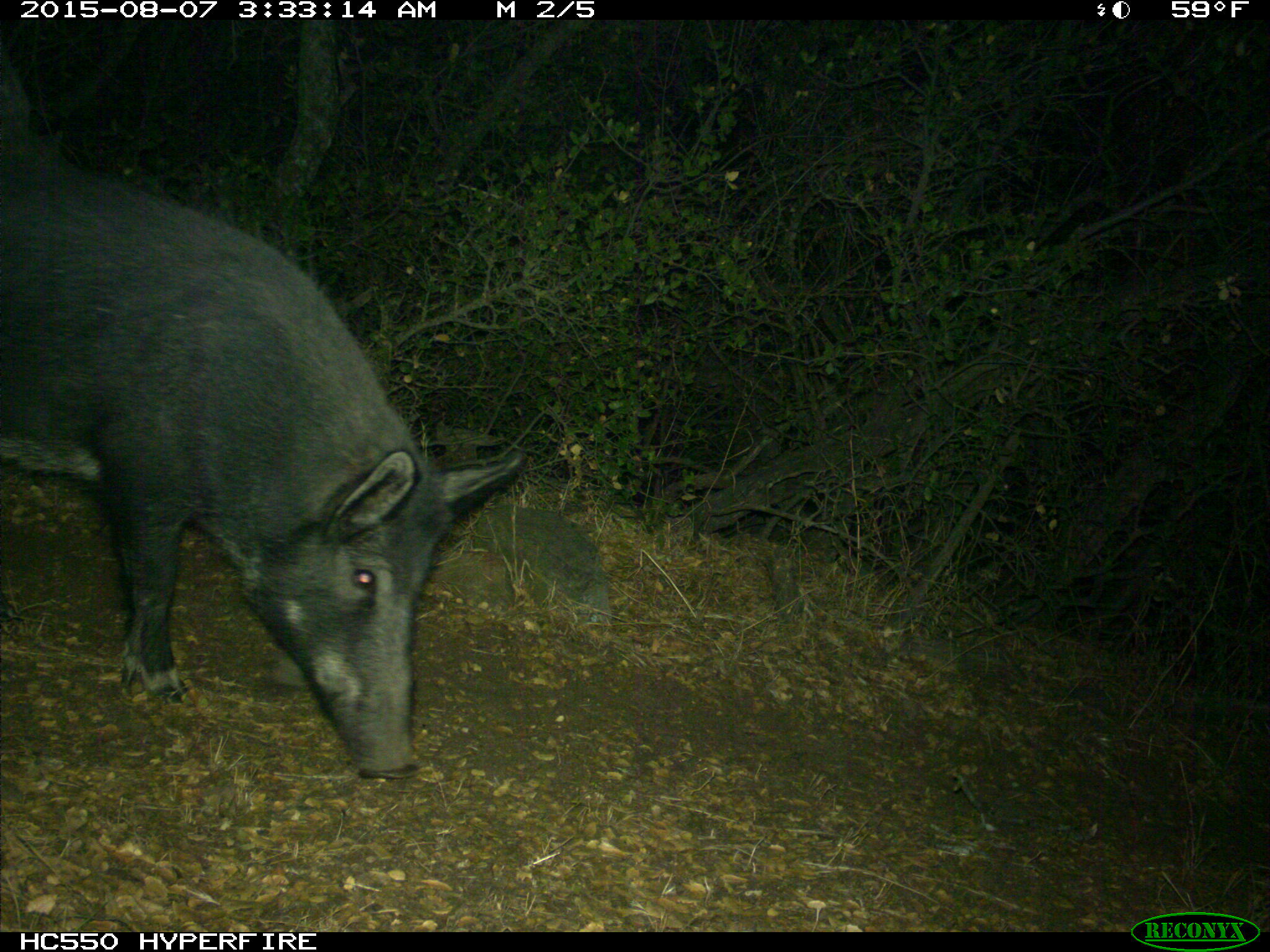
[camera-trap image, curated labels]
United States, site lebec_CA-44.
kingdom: Animalia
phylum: Chordata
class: Mammalia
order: Artiodactyla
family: Suidae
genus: Sus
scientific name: Sus scrofa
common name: wild boar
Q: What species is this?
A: Sus scrofa (wild boar).